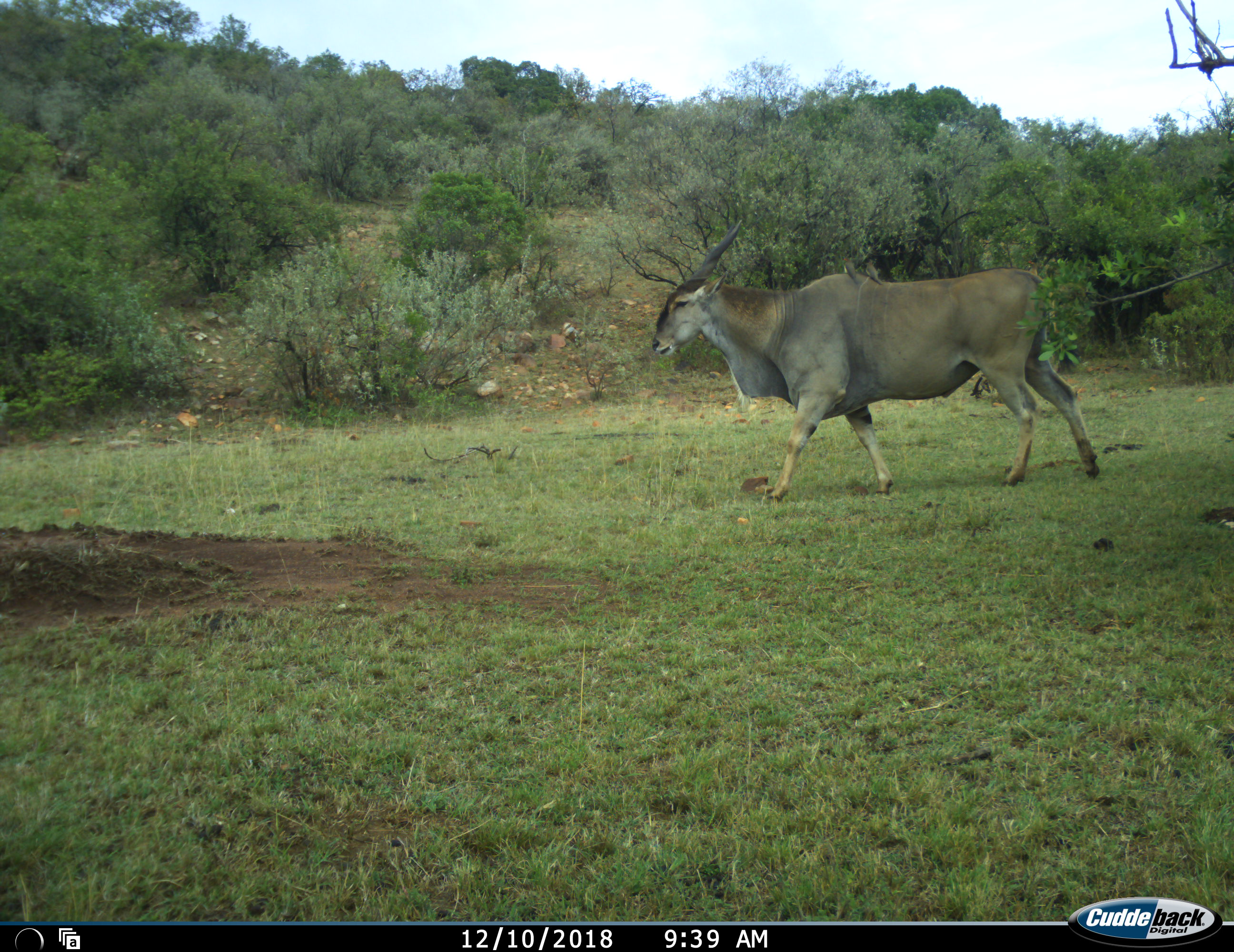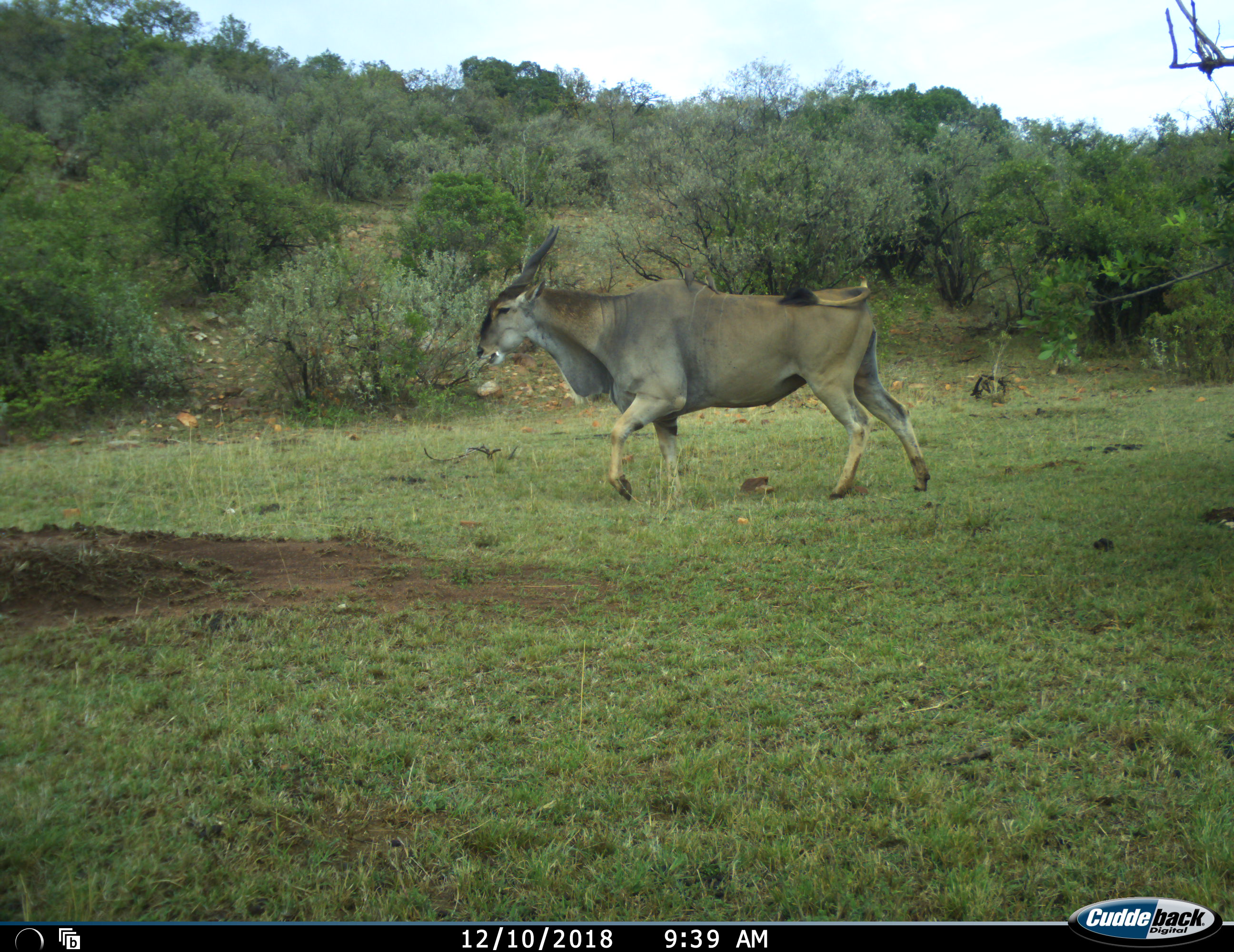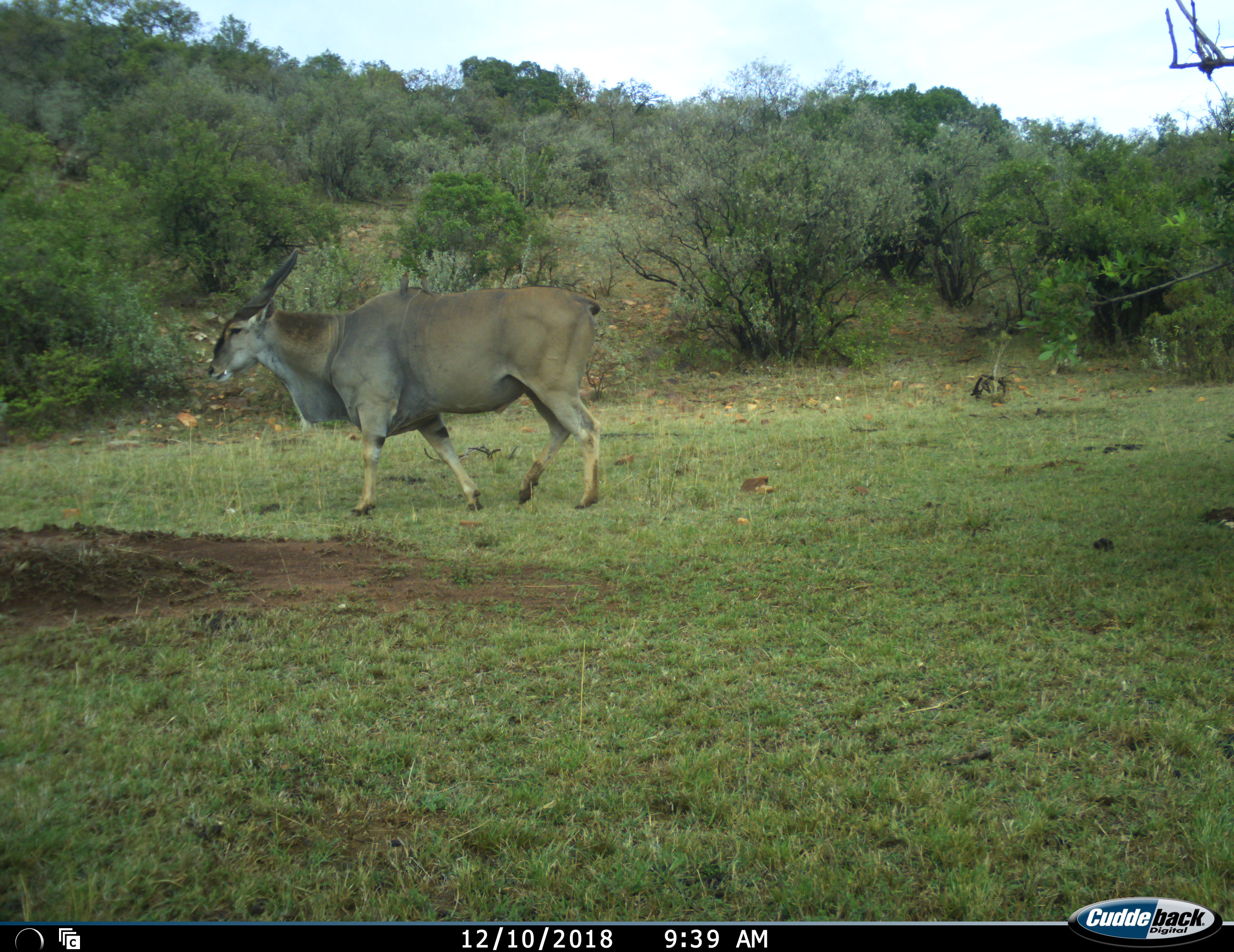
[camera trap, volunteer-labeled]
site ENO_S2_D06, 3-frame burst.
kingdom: Animalia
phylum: Chordata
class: Mammalia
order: Artiodactyla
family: Bovidae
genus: Tragelaphus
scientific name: Tragelaphus oryx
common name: eland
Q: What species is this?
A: Eland (Tragelaphus oryx).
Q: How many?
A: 1.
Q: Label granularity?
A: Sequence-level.